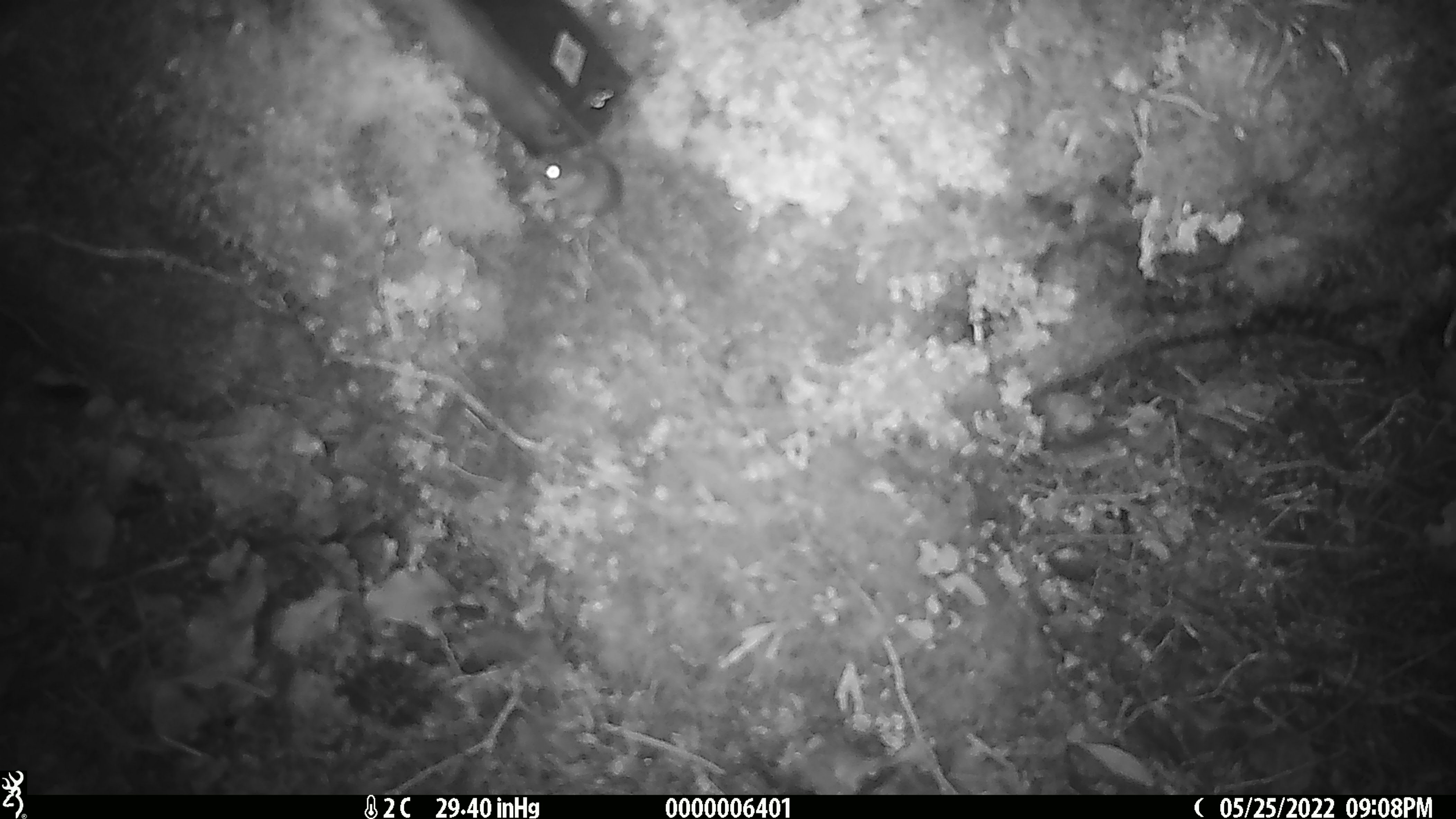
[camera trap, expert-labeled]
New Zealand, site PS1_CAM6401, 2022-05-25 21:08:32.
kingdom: Animalia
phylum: Chordata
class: Mammalia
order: Rodentia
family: Muridae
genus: Mus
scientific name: Mus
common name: mouse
Mouse (Mus).